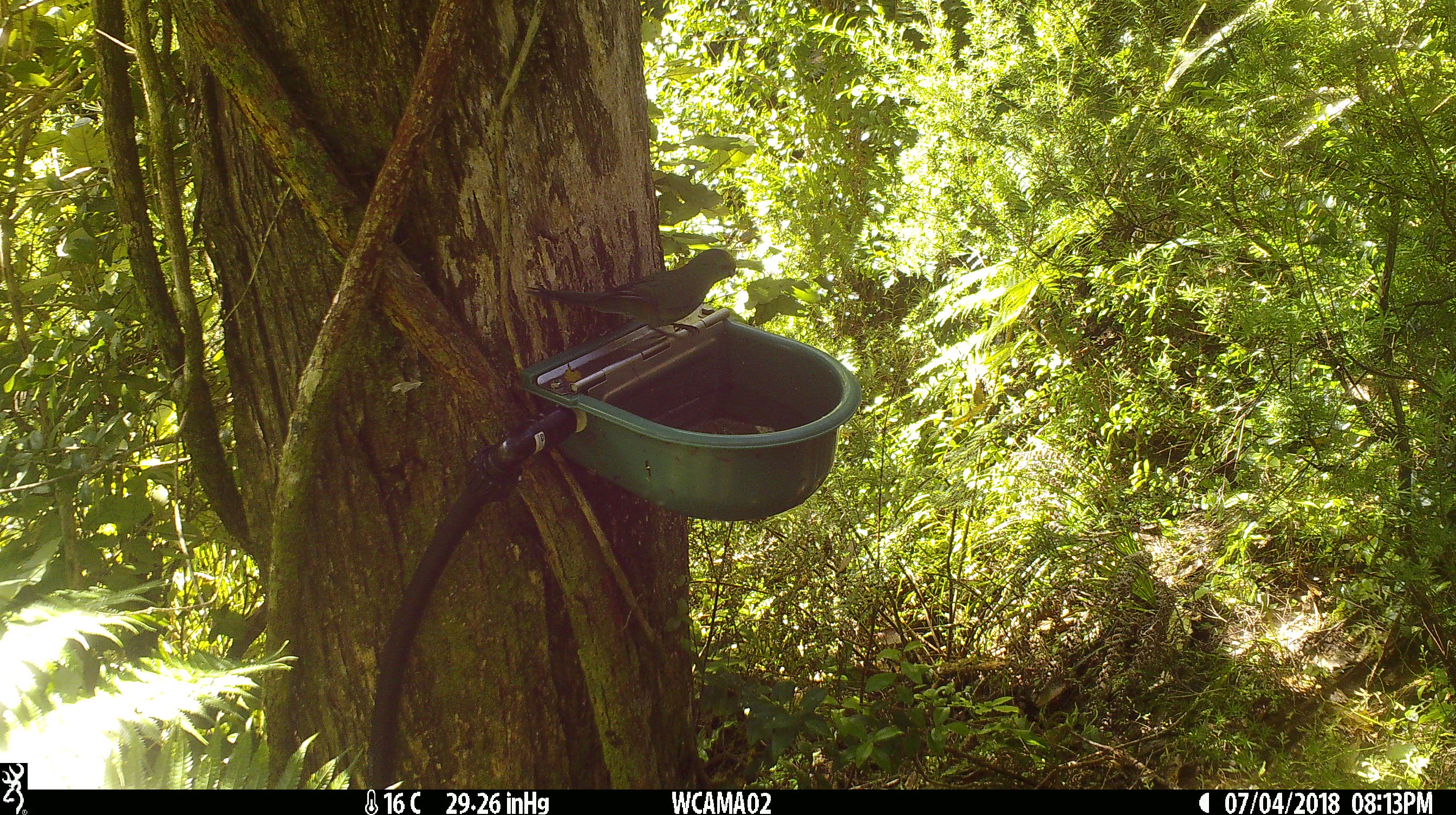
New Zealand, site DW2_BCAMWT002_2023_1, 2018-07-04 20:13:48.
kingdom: Animalia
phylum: Chordata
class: Aves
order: Psittaciformes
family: Psittaculidae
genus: Cyanoramphus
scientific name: Cyanoramphus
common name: parakeet